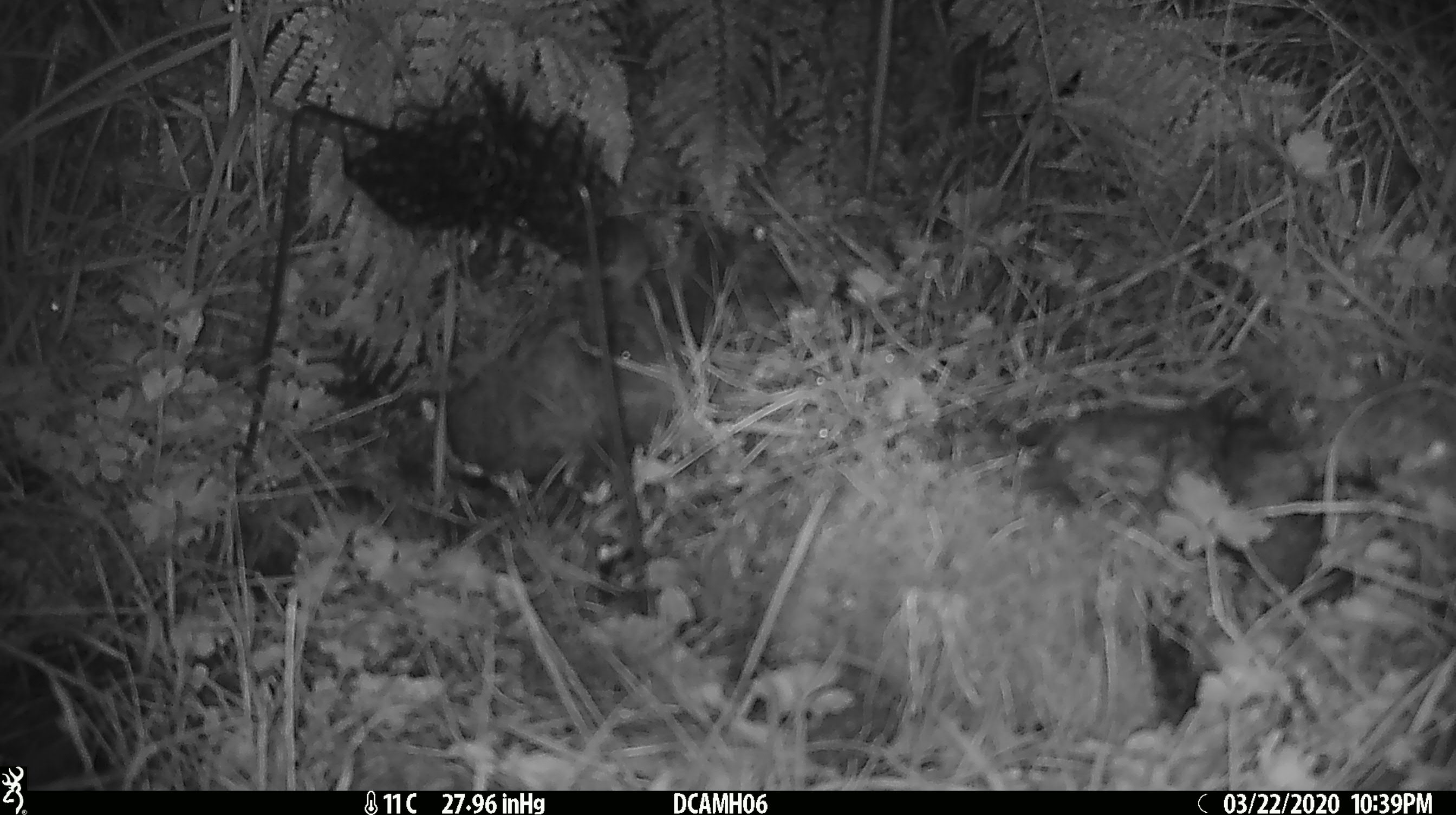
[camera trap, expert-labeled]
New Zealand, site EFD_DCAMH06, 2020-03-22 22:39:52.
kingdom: Animalia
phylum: Chordata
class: Mammalia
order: Rodentia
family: Muridae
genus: Mus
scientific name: Mus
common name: mouse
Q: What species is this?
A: Mouse (Mus).